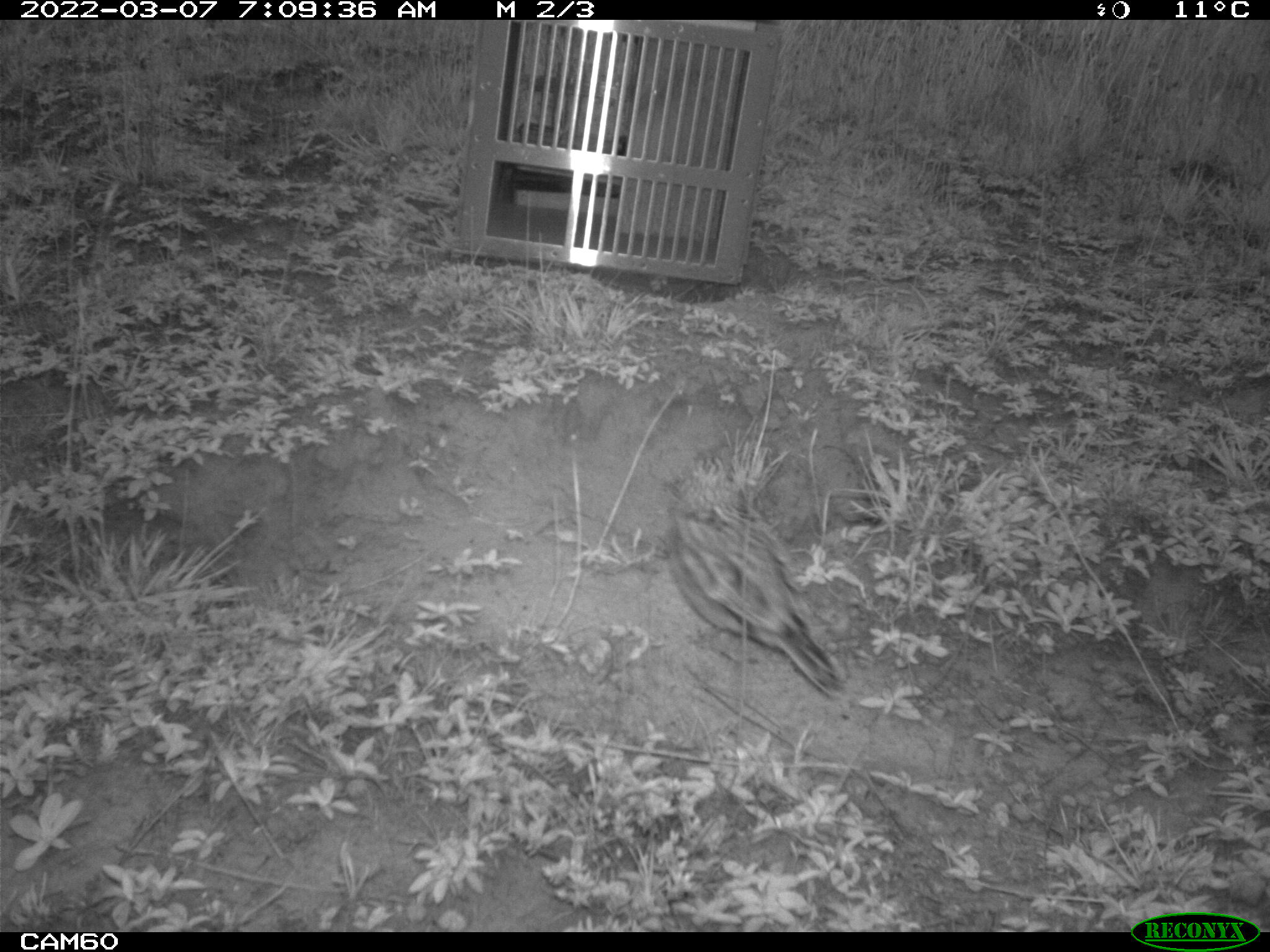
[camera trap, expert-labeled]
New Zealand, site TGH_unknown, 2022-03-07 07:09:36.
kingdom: Animalia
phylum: Chordata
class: Aves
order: Passeriformes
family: Motacillidae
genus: Anthus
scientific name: Anthus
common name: pipit